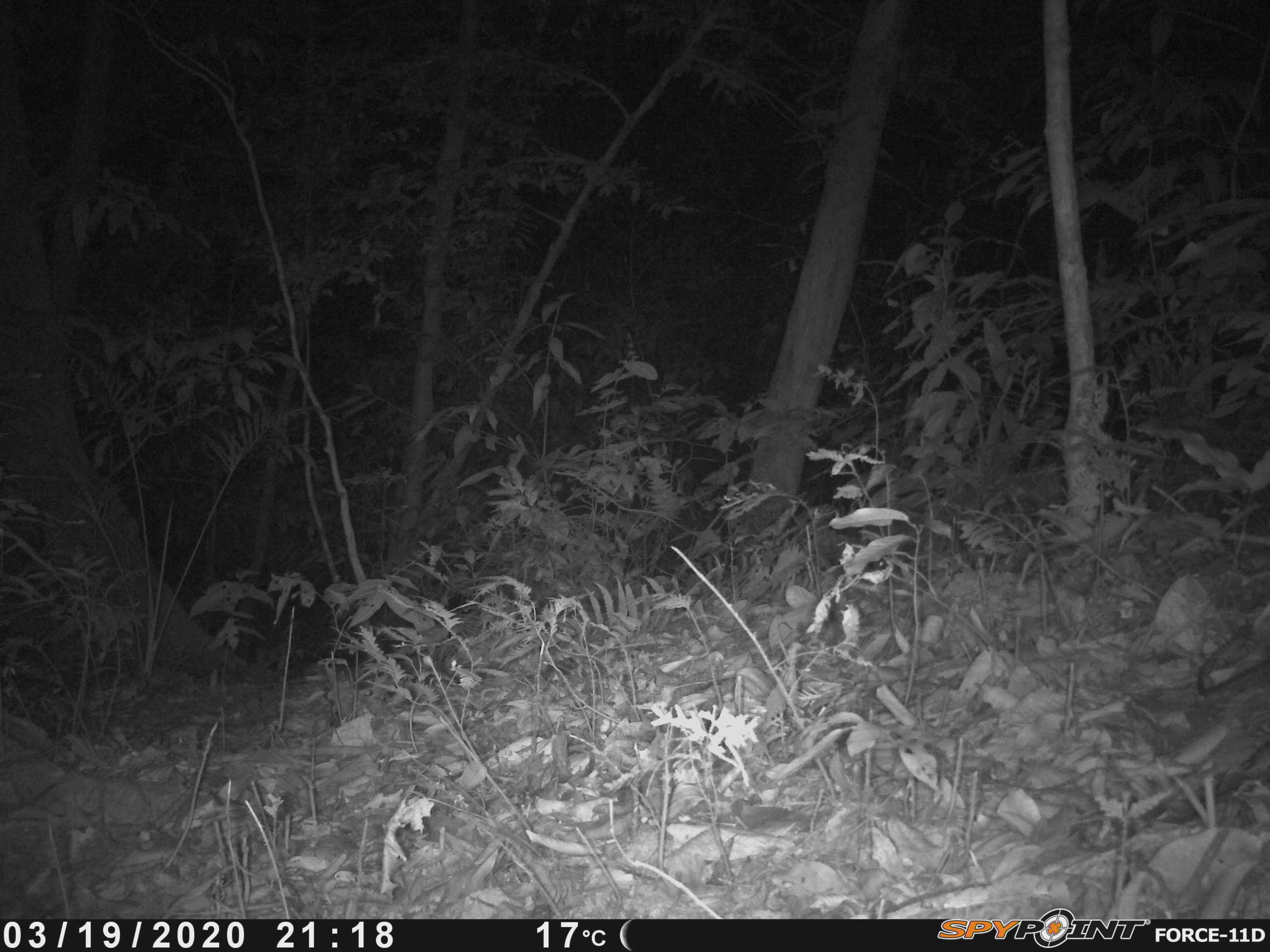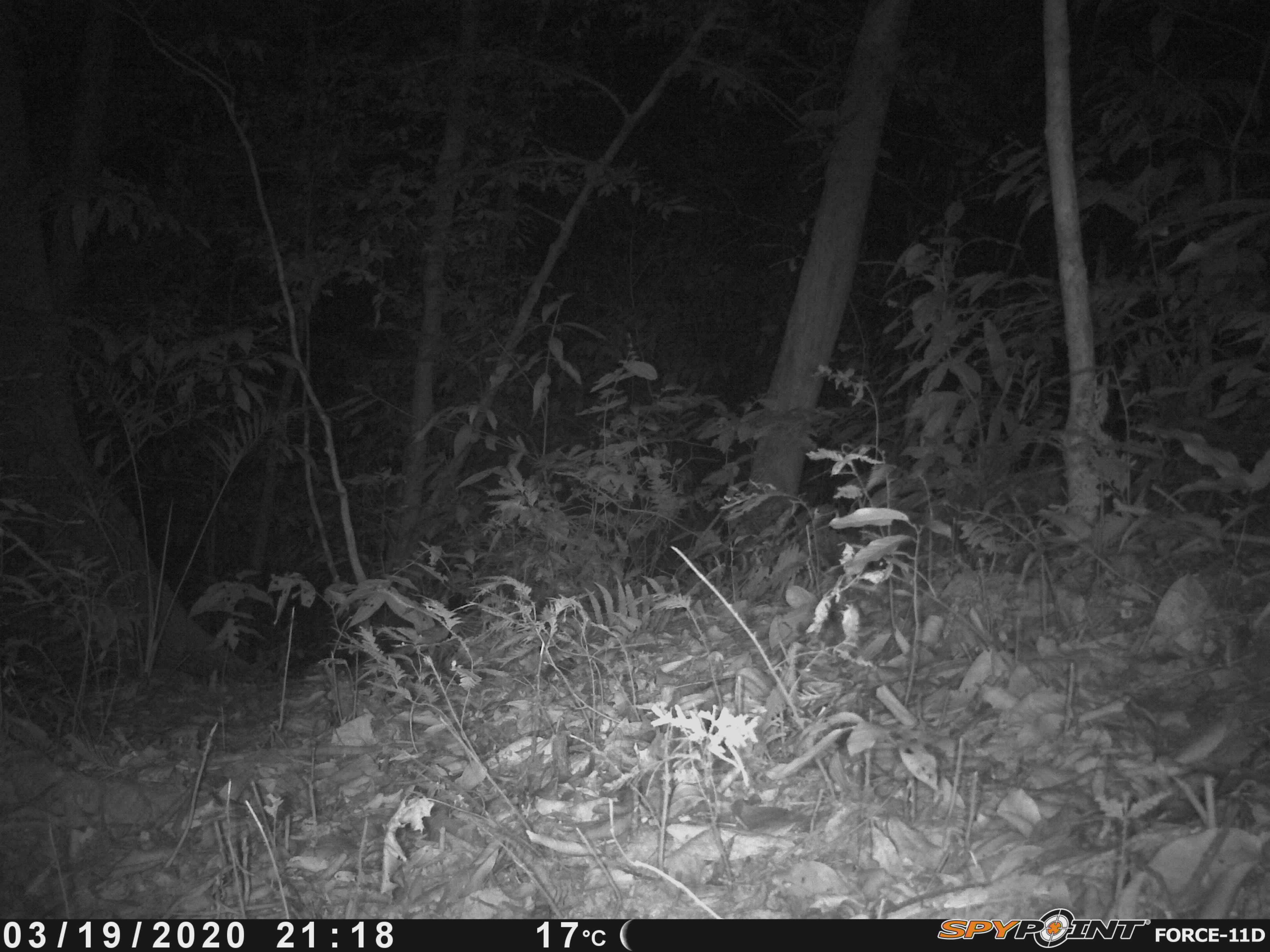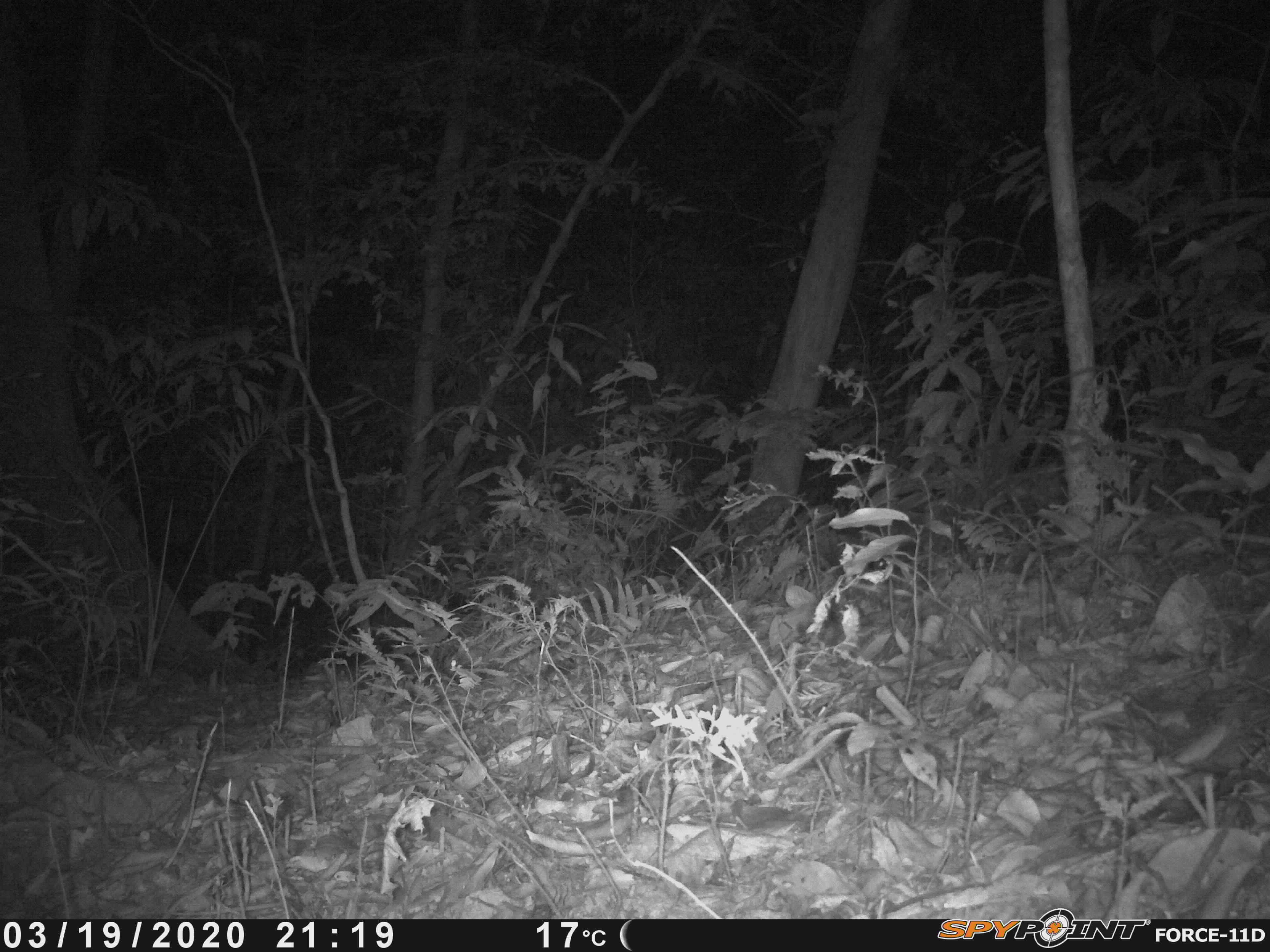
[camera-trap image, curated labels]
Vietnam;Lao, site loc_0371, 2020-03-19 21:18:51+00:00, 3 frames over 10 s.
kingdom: Animalia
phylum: Chordata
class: Mammalia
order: Rodentia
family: Muridae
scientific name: Muridae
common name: old-world mice and rats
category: unidentified murid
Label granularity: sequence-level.